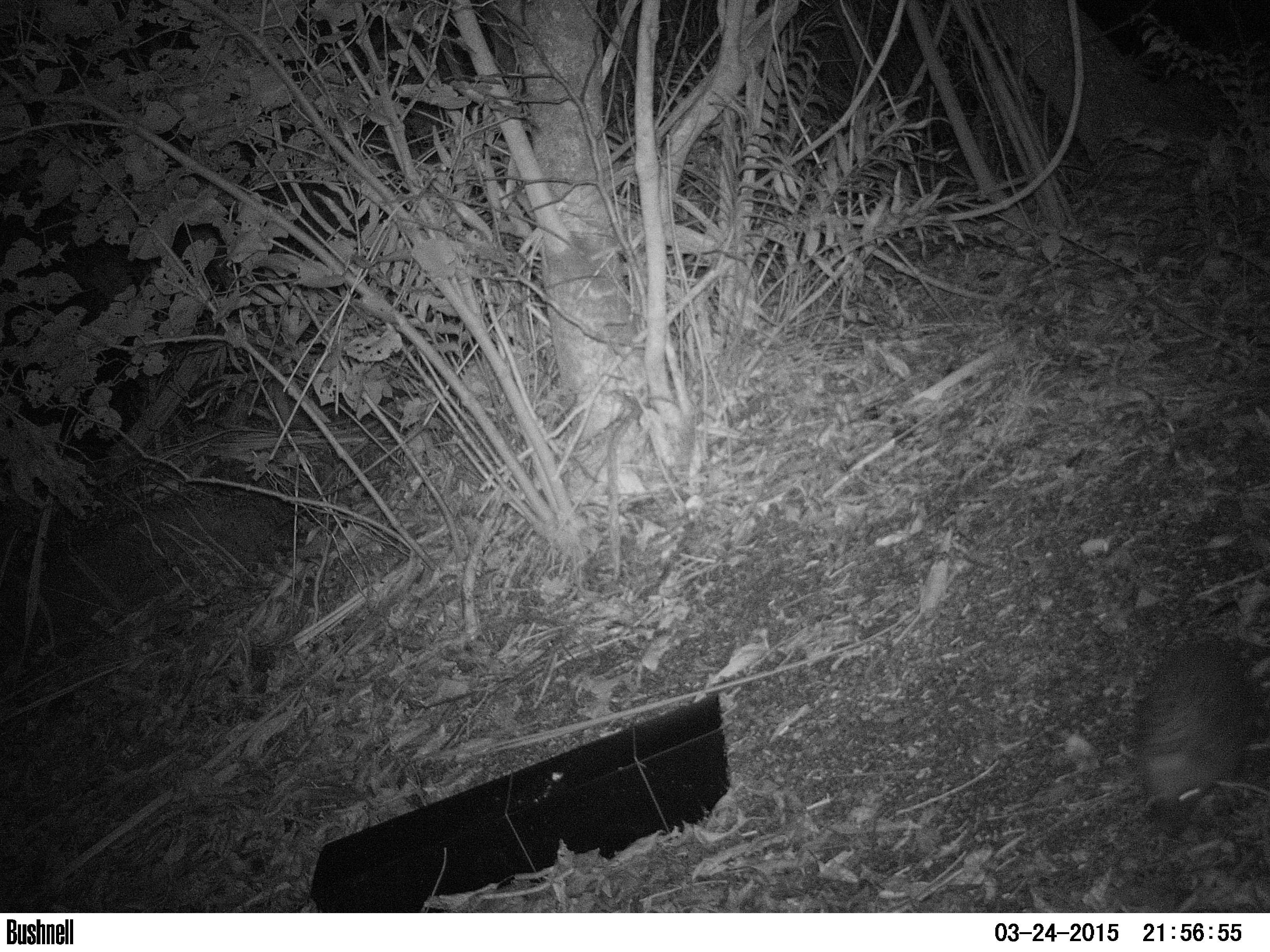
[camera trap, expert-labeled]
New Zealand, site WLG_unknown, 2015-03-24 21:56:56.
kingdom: Animalia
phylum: Chordata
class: Mammalia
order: Eulipotyphla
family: Erinaceidae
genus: Erinaceus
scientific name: Erinaceus europaeus europaeus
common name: european hedgehog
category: hedgehog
Hedgehog (european hedgehog) (Erinaceus europaeus europaeus).